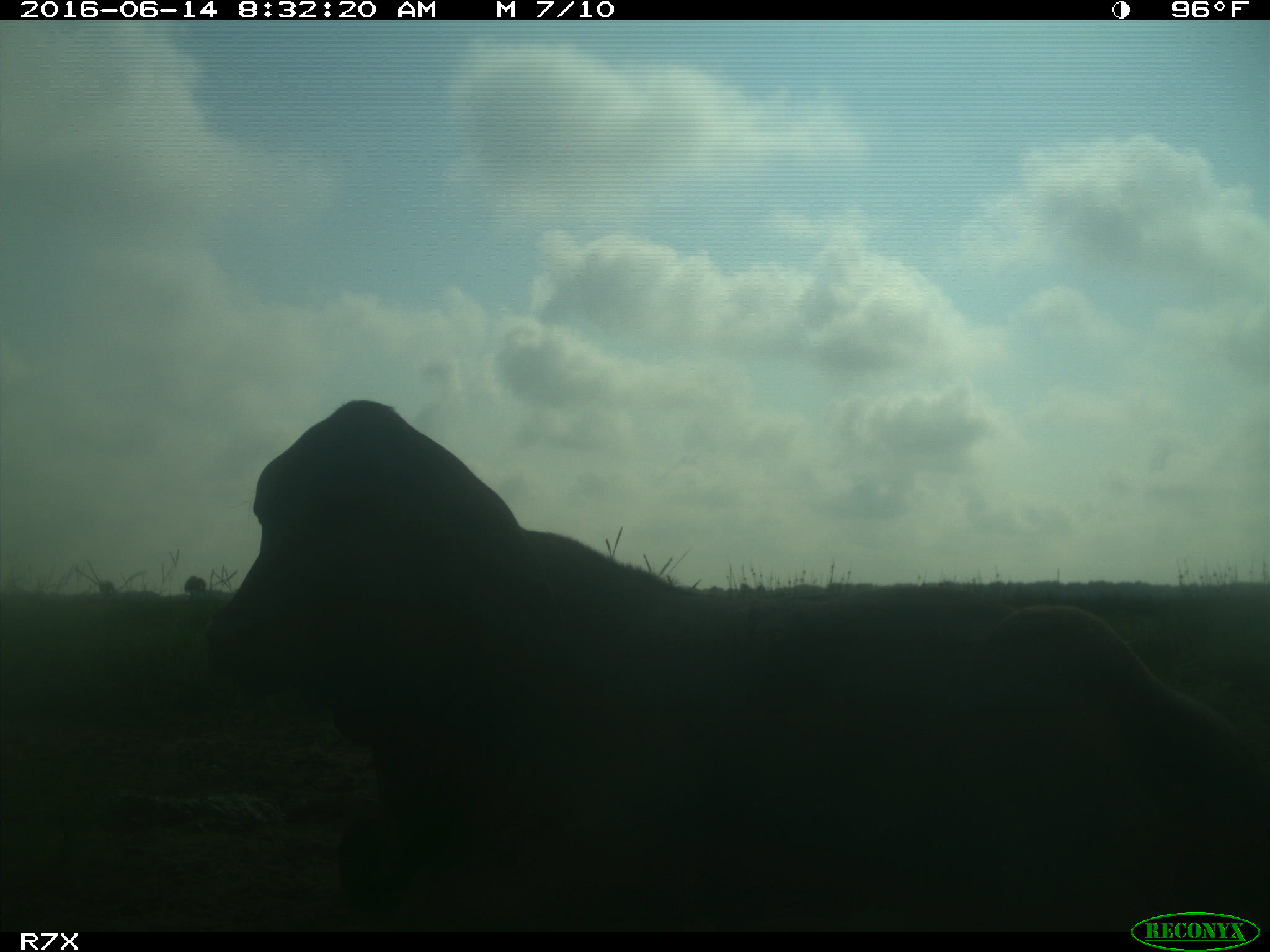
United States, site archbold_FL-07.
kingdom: Animalia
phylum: Chordata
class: Mammalia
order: Artiodactyla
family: Bovidae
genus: Bos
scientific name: Bos taurus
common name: domestic cow